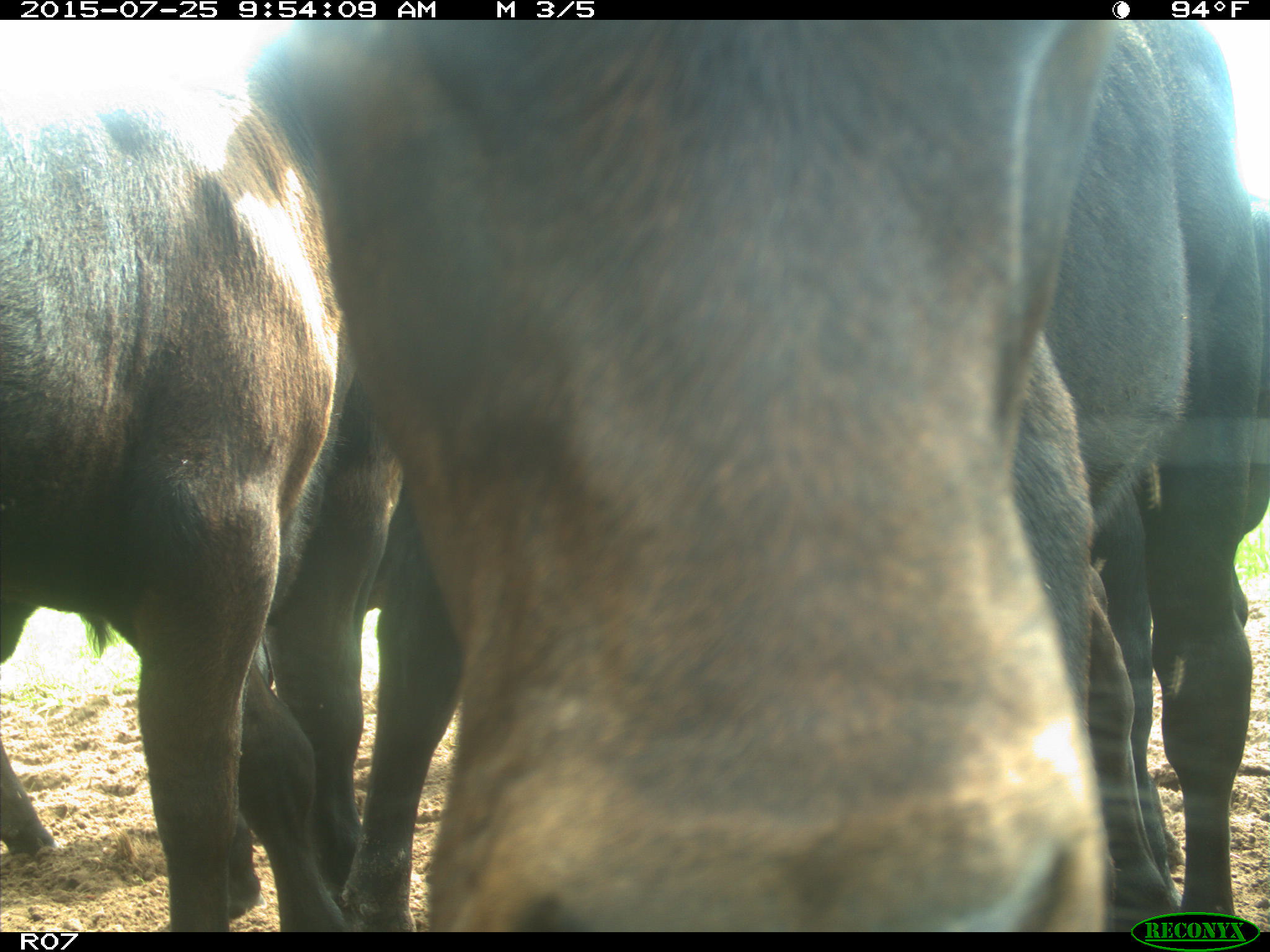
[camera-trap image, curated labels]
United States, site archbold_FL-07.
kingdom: Animalia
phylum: Chordata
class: Mammalia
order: Artiodactyla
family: Bovidae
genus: Bos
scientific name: Bos taurus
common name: domestic cow